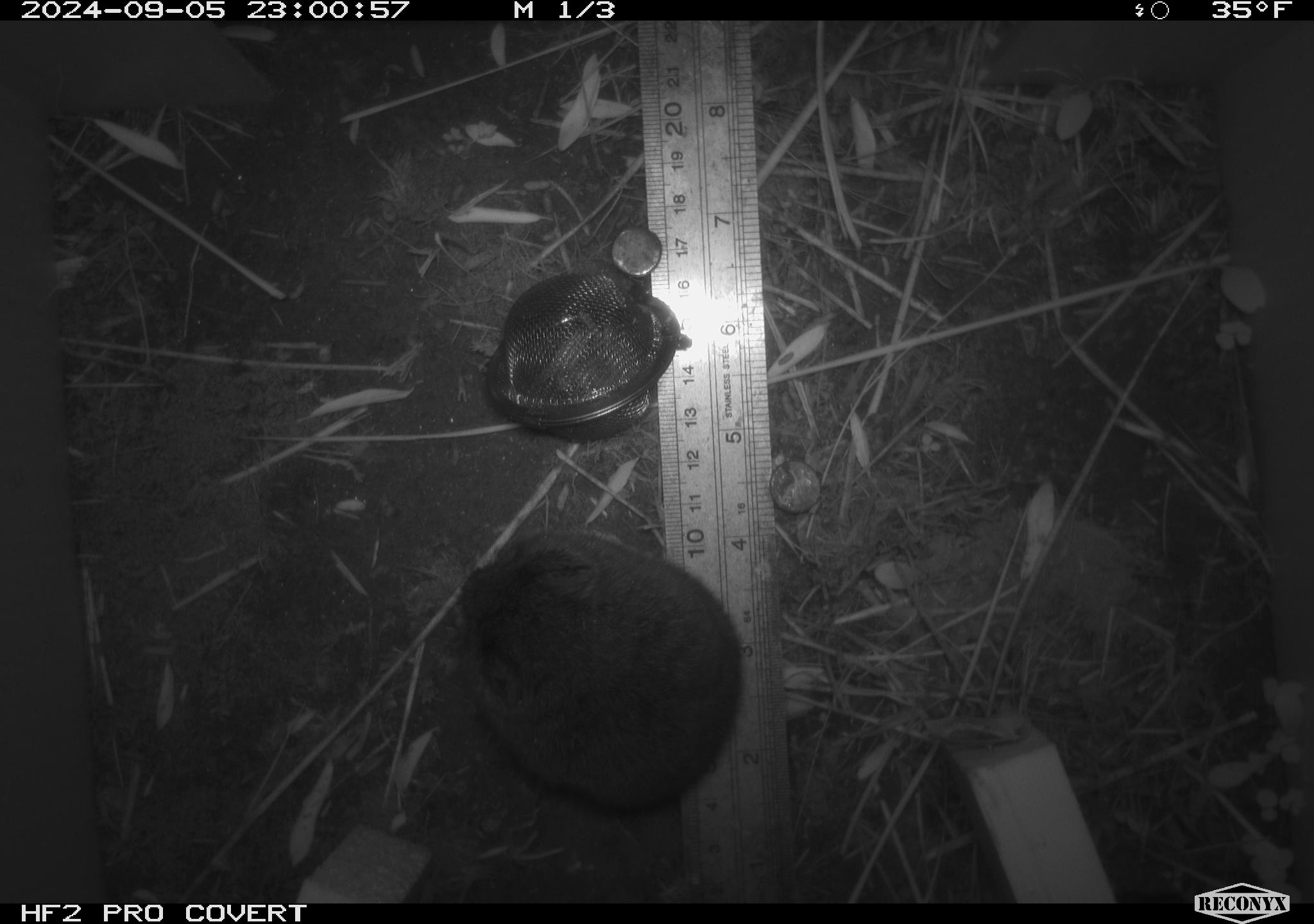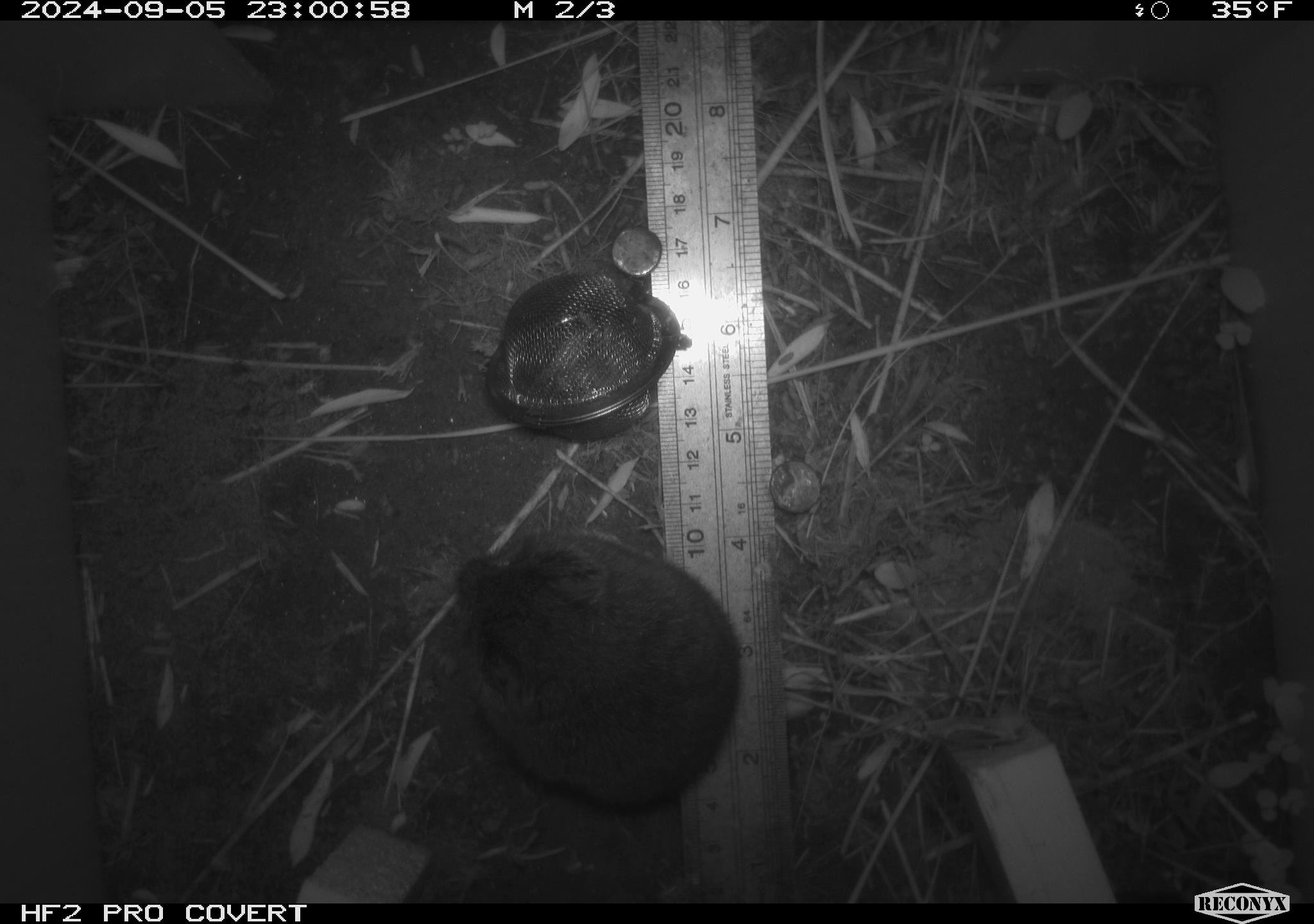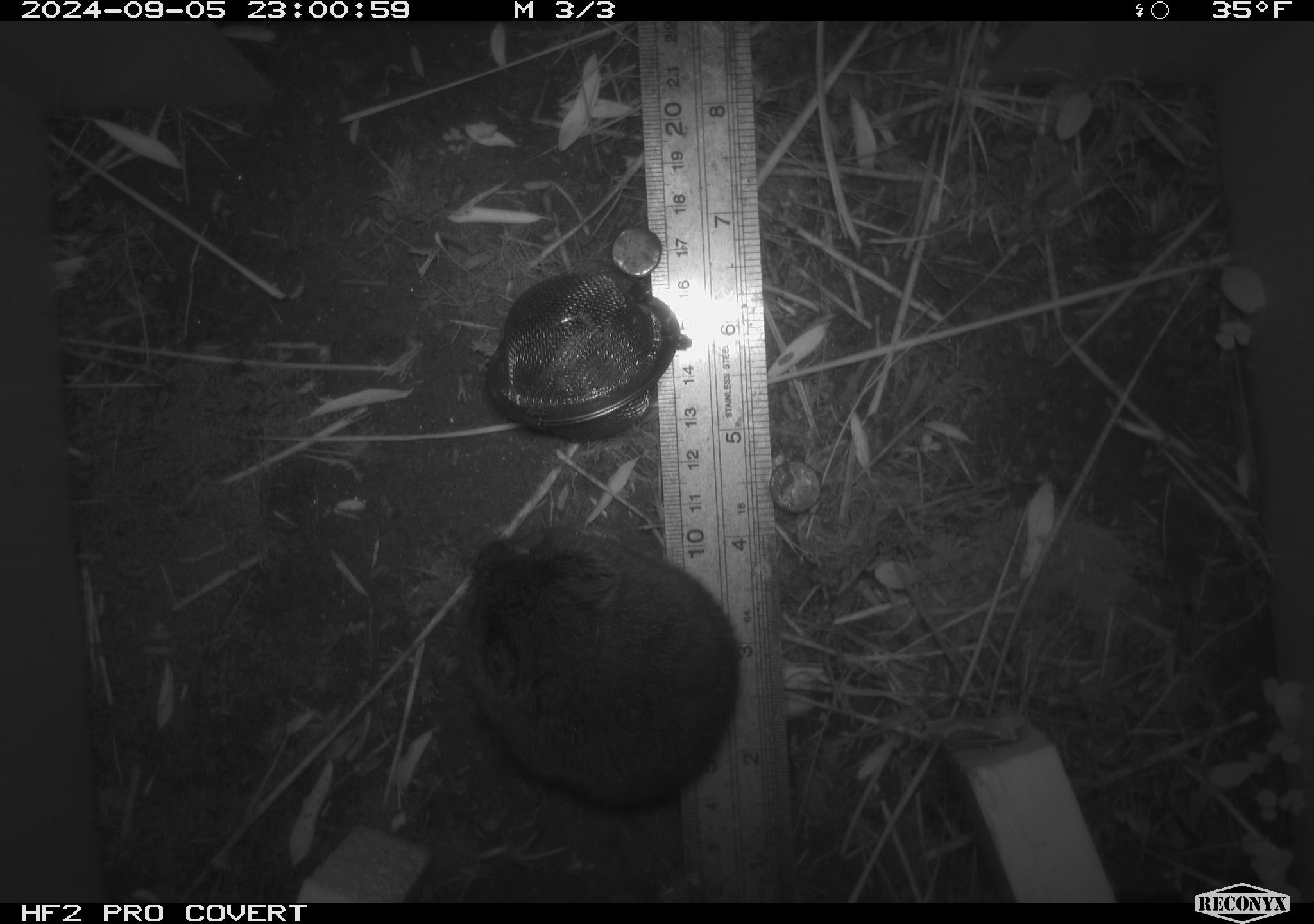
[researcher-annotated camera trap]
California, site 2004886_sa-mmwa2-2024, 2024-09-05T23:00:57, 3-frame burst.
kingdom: Animalia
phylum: Chordata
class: Mammalia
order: Rodentia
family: Cricetidae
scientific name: Arvicolinae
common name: voles, lemmings, and muskrats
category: arvicolinae subfamily